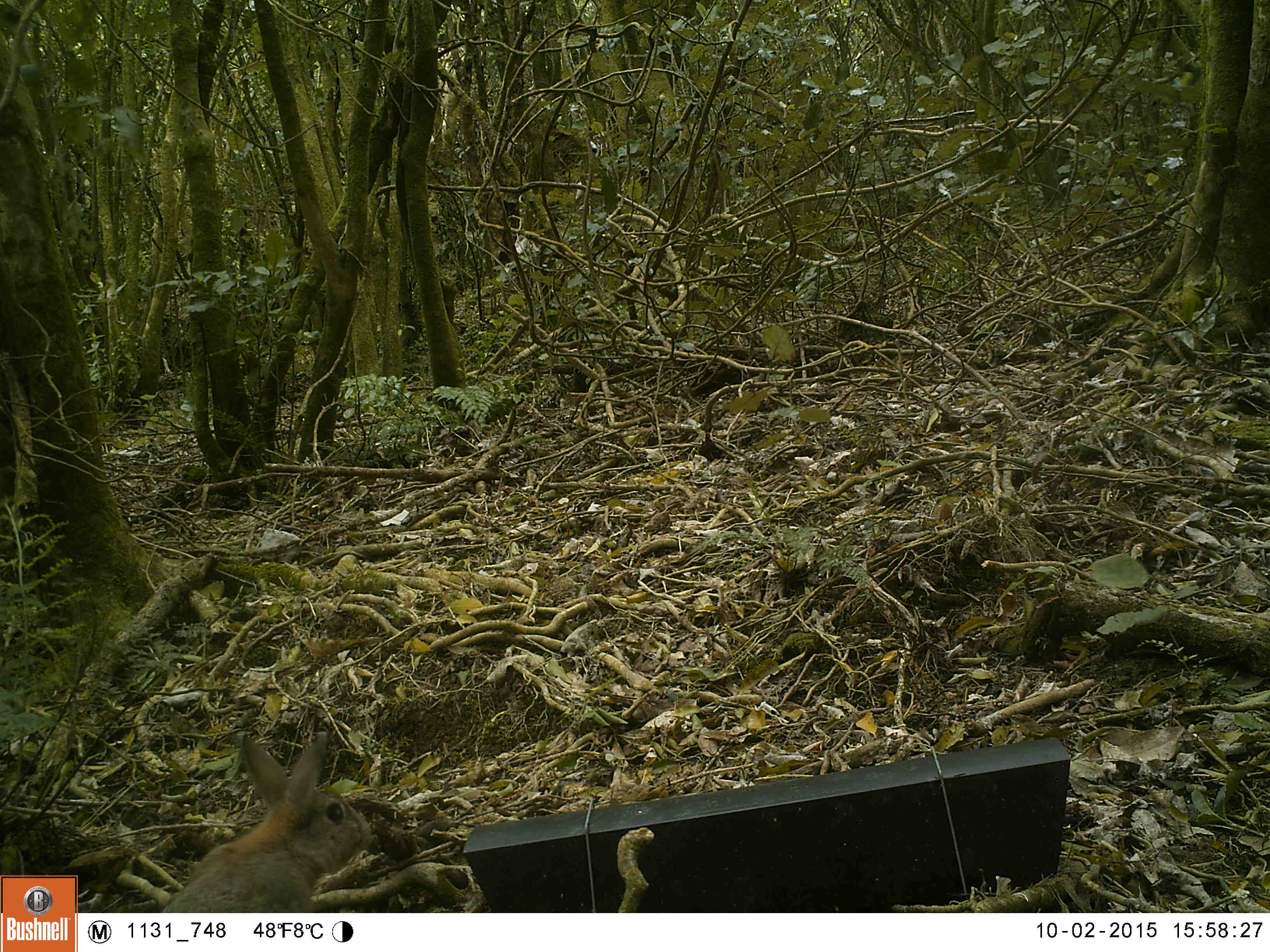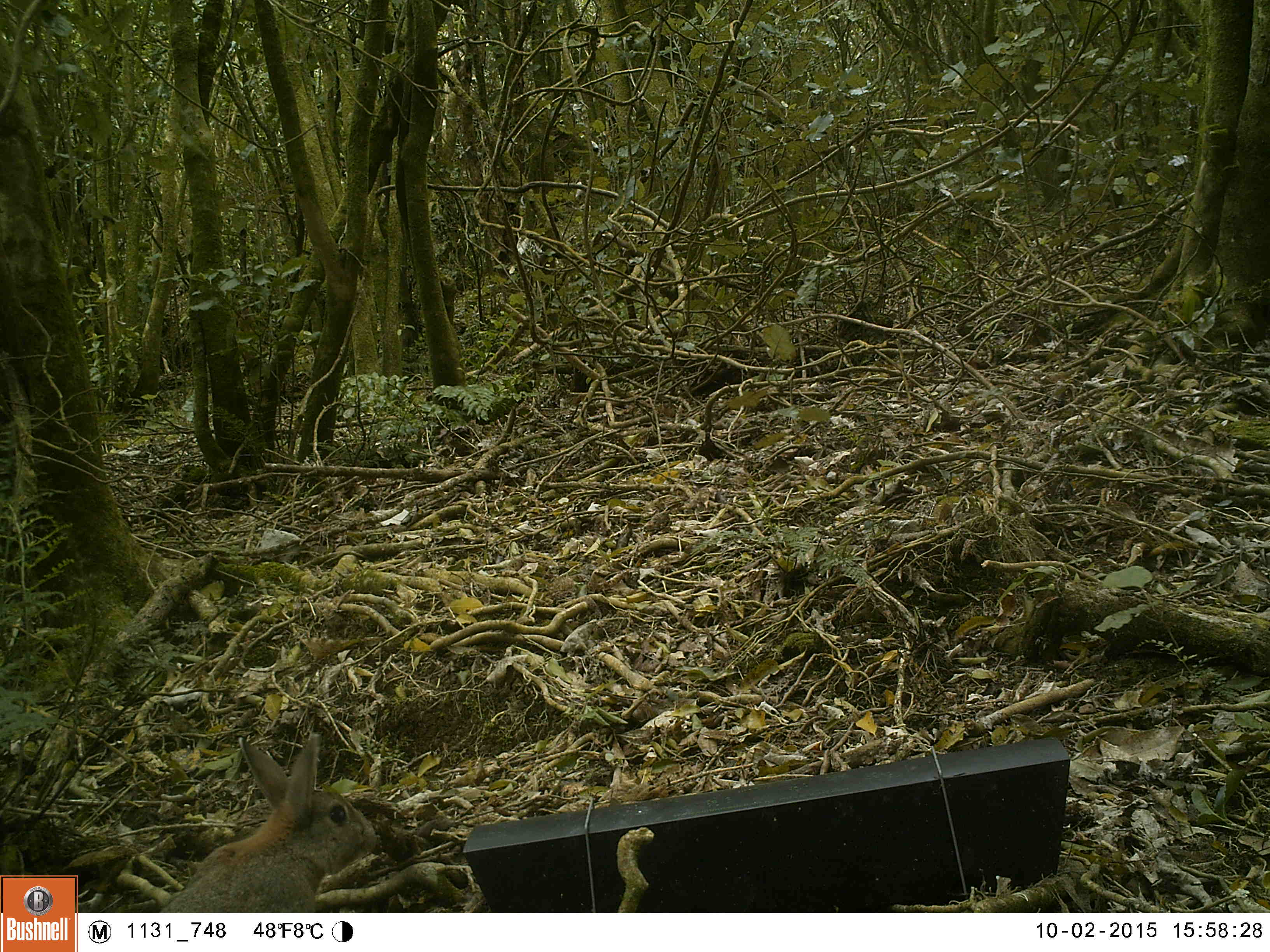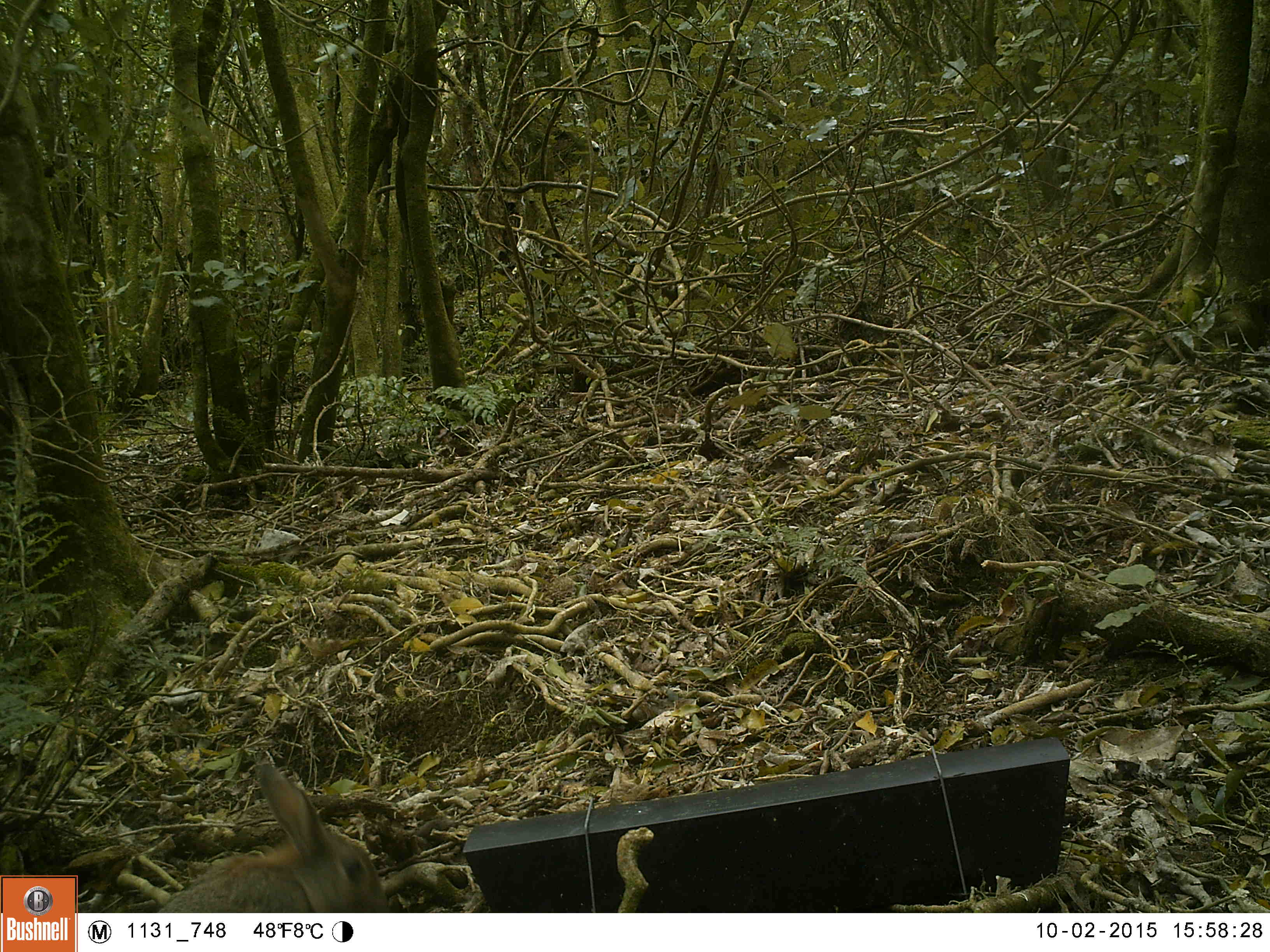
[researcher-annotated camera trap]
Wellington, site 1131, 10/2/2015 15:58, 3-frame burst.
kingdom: Animalia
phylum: Chordata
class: Mammalia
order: Lagomorpha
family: Leporidae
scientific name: Leporidae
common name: rabbit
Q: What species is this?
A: Rabbit (Leporidae).